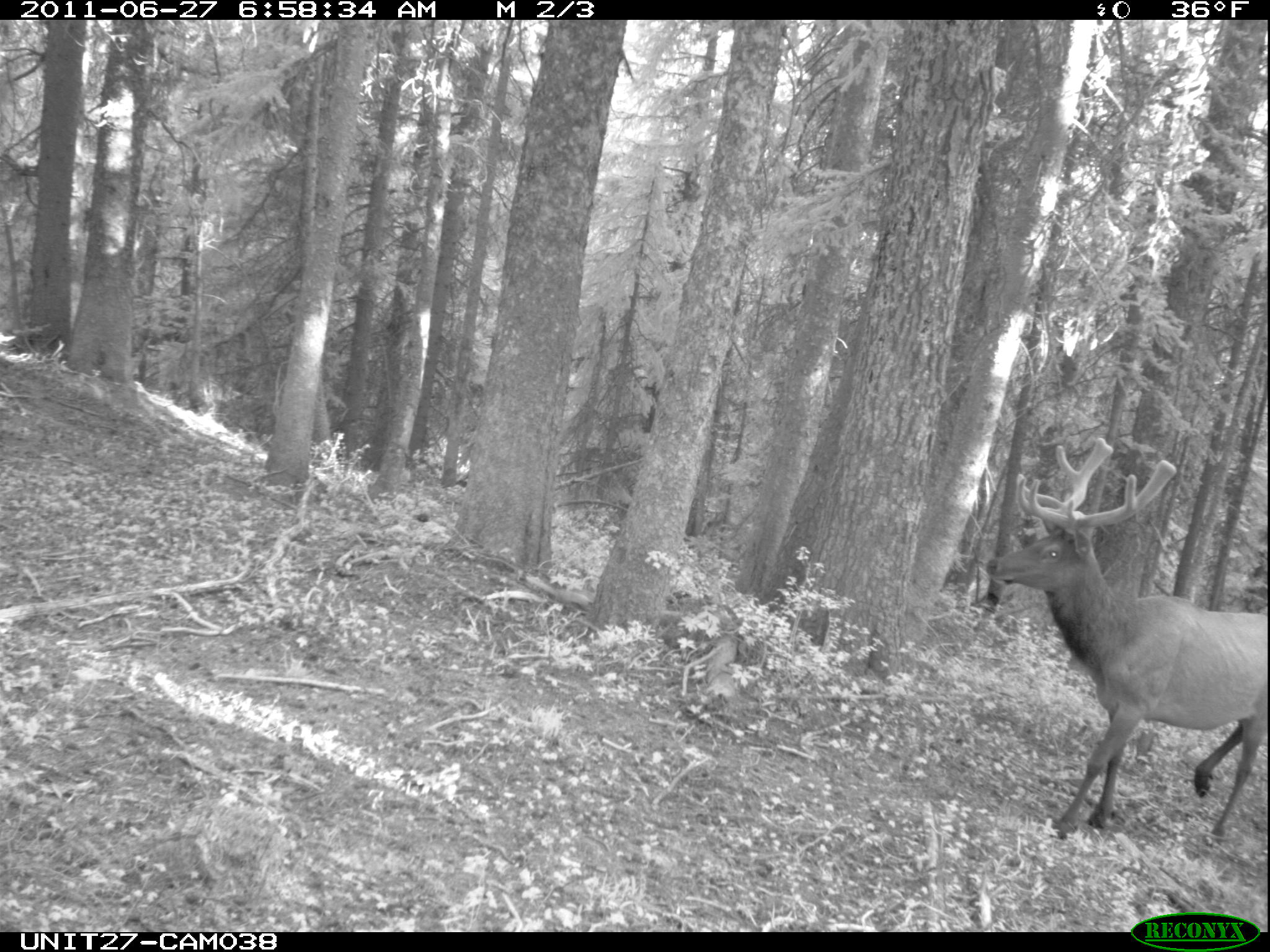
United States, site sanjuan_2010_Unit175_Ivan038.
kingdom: Animalia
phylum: Chordata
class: Mammalia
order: Artiodactyla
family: Cervidae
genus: Cervus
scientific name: Cervus elaphus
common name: red deer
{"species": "Cervus elaphus (red deer)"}